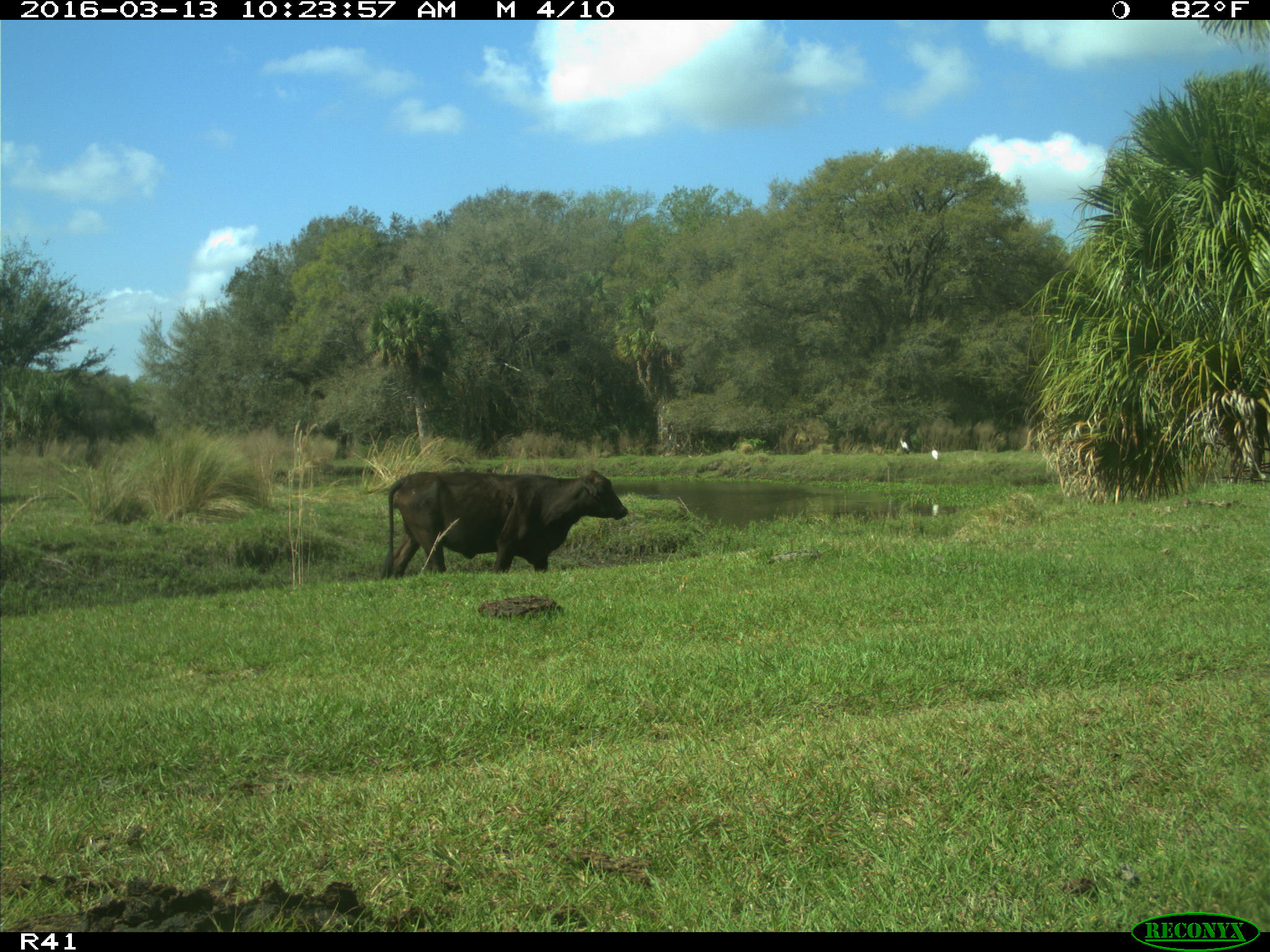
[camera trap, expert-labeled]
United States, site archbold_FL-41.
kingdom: Animalia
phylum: Chordata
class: Mammalia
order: Artiodactyla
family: Bovidae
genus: Bos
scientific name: Bos taurus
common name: domestic cow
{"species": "Bos taurus (domestic cow)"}